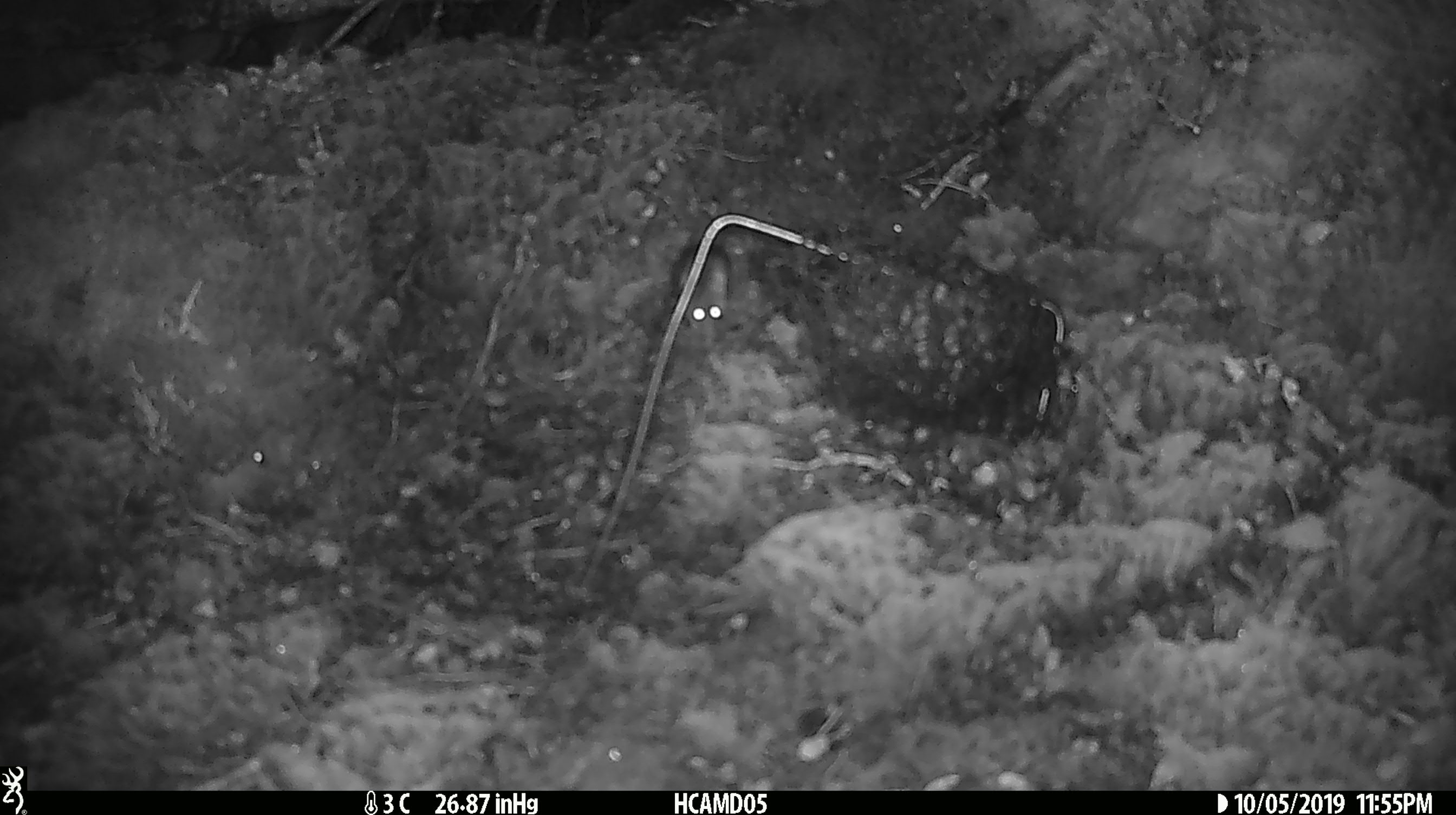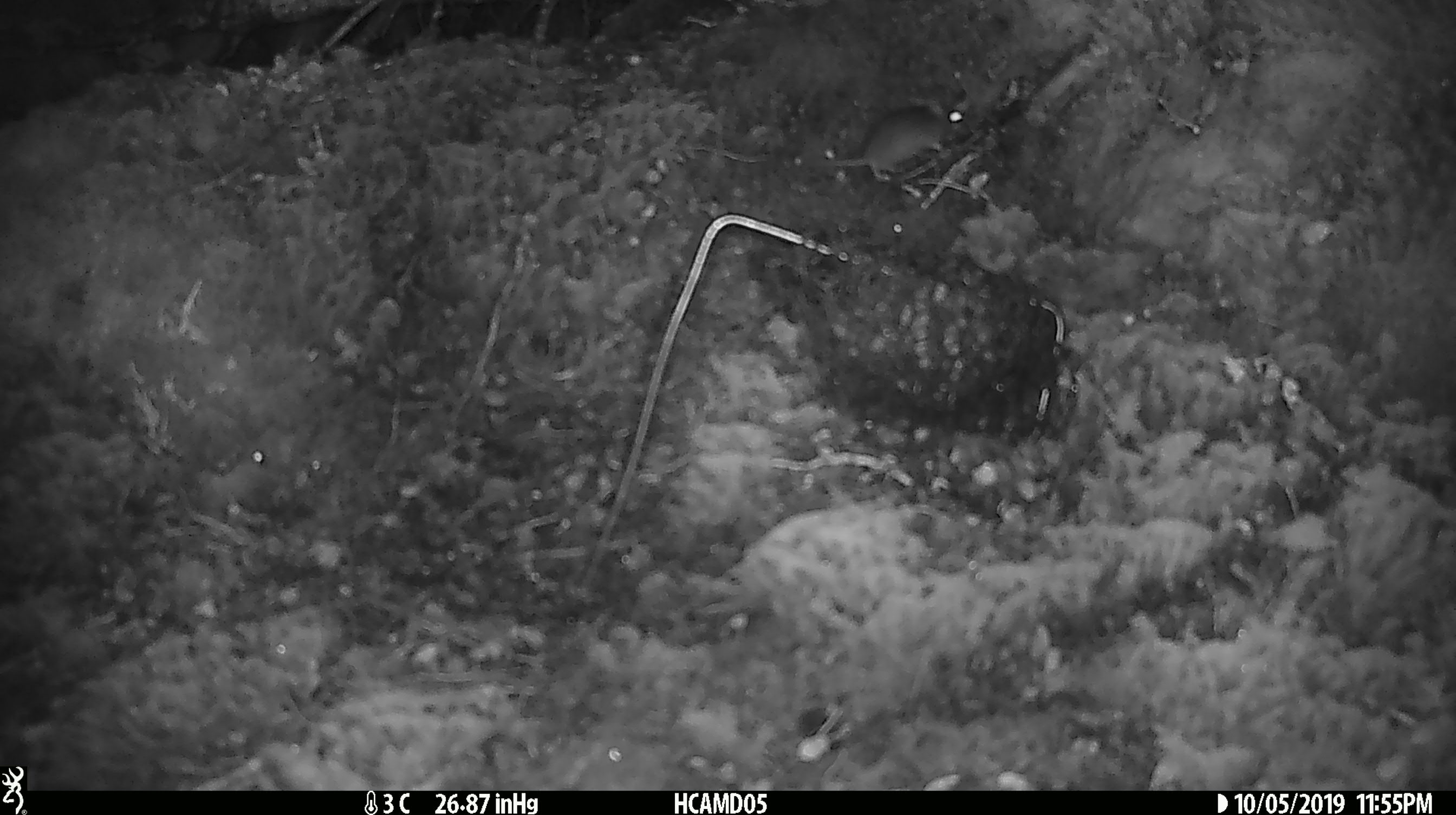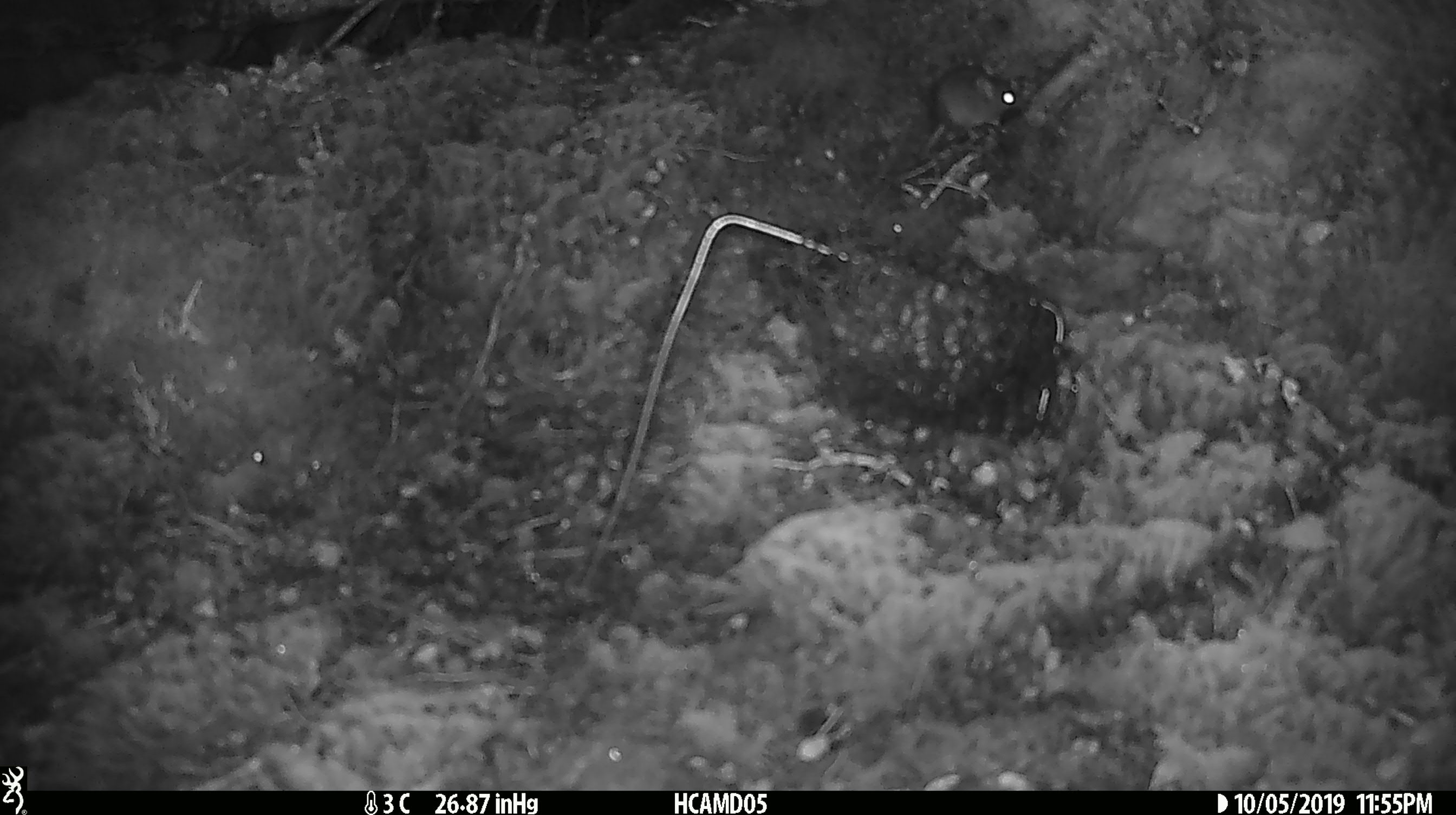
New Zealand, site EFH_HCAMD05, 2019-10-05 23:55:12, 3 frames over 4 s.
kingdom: Animalia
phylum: Chordata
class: Mammalia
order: Rodentia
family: Muridae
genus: Mus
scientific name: Mus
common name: mouse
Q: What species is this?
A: Mouse (Mus).